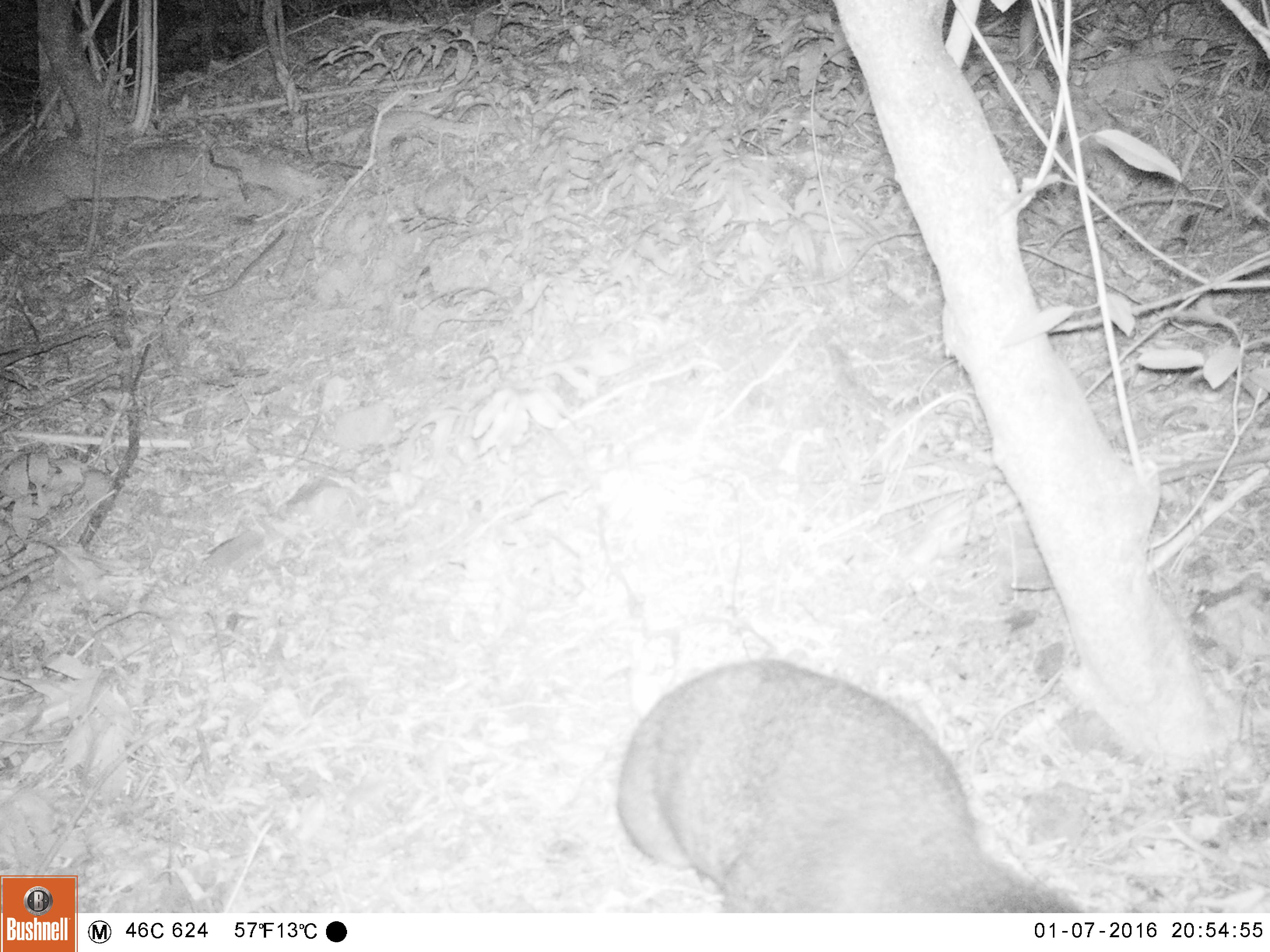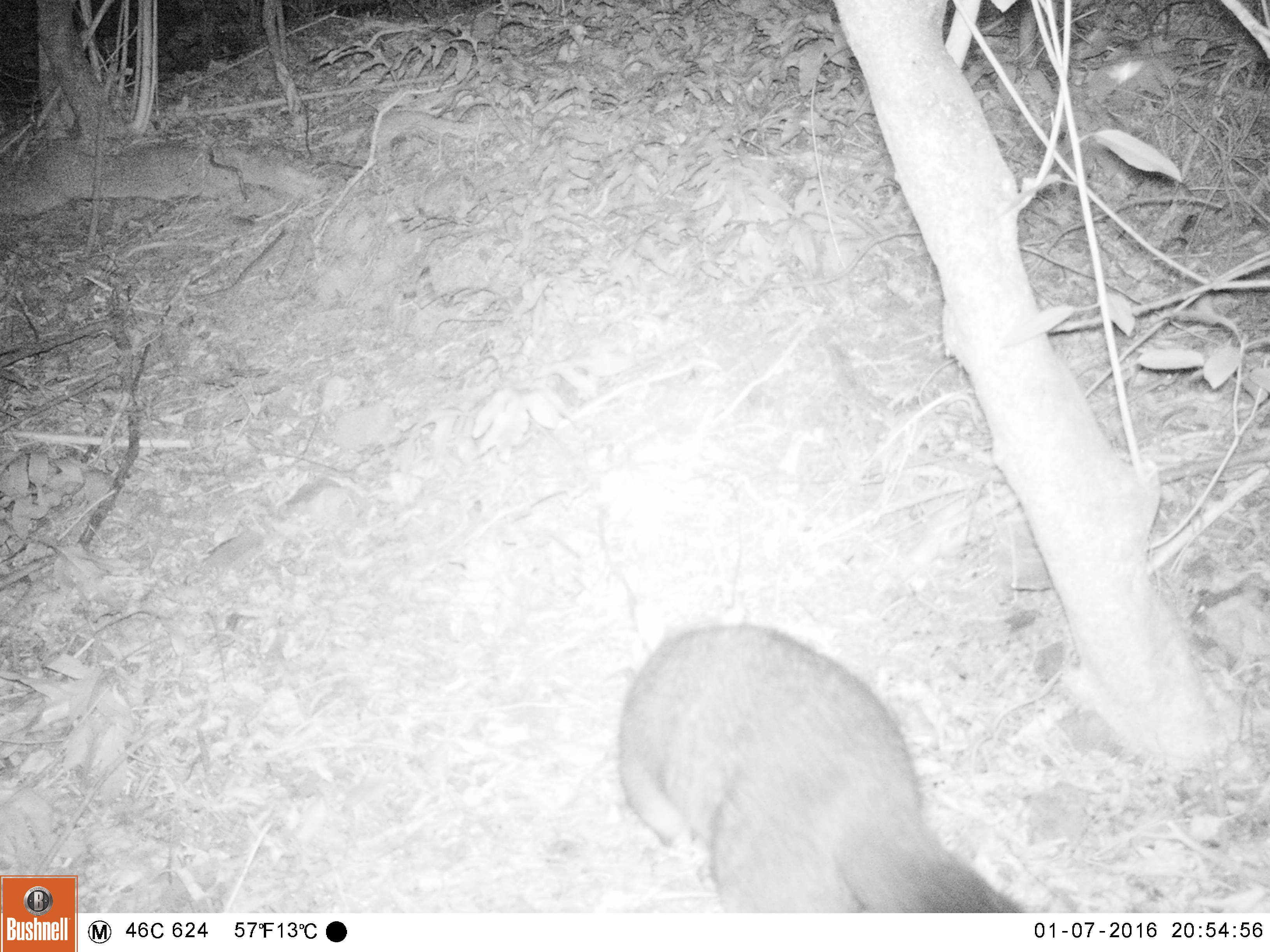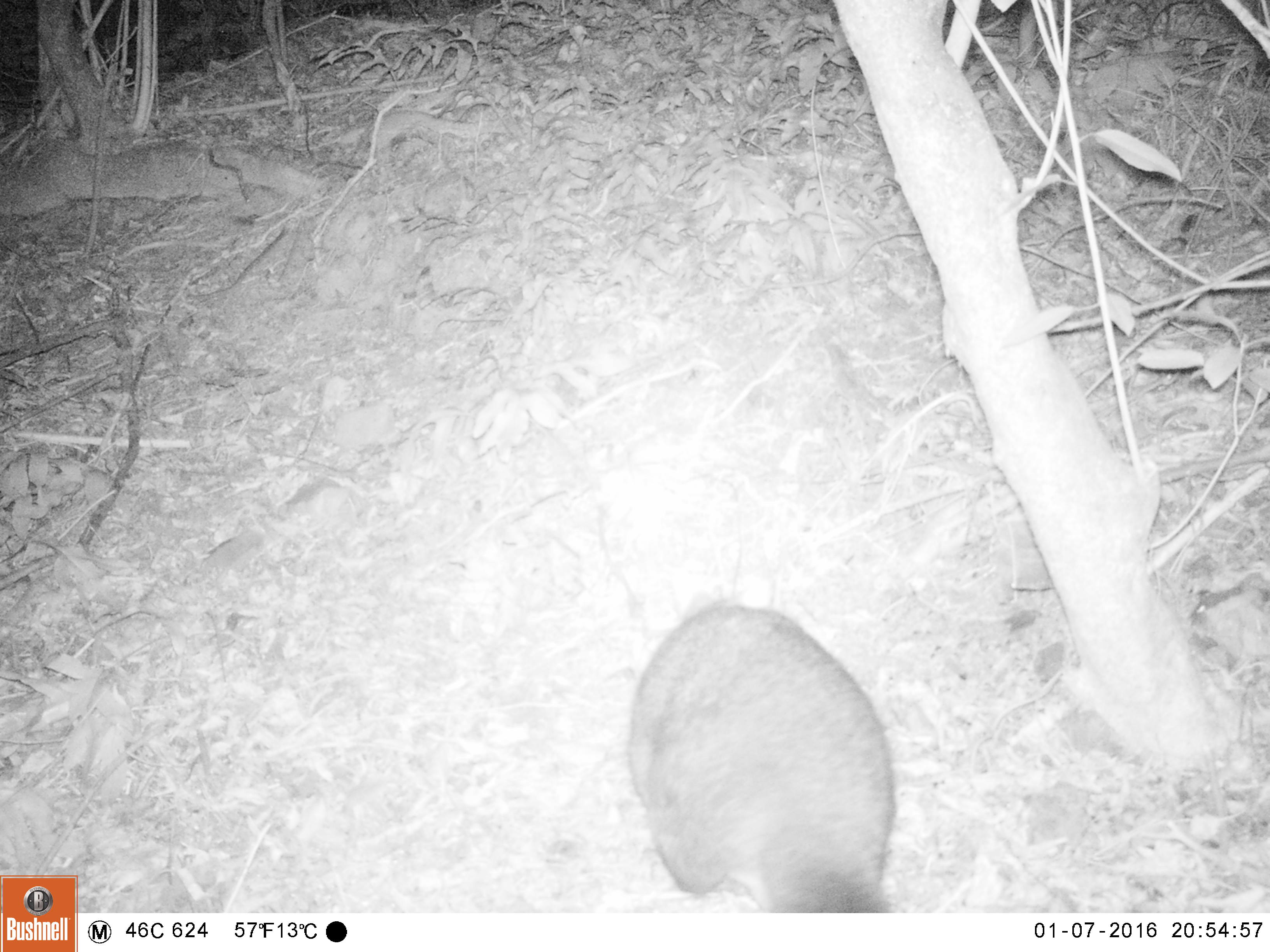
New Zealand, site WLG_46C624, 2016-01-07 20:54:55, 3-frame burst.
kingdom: Animalia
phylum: Chordata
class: Mammalia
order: Diprotodontia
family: Phalangeridae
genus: Trichosurus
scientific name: Trichosurus vulpecula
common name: common brushtail possum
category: possum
Possum (common brushtail possum) (Trichosurus vulpecula).